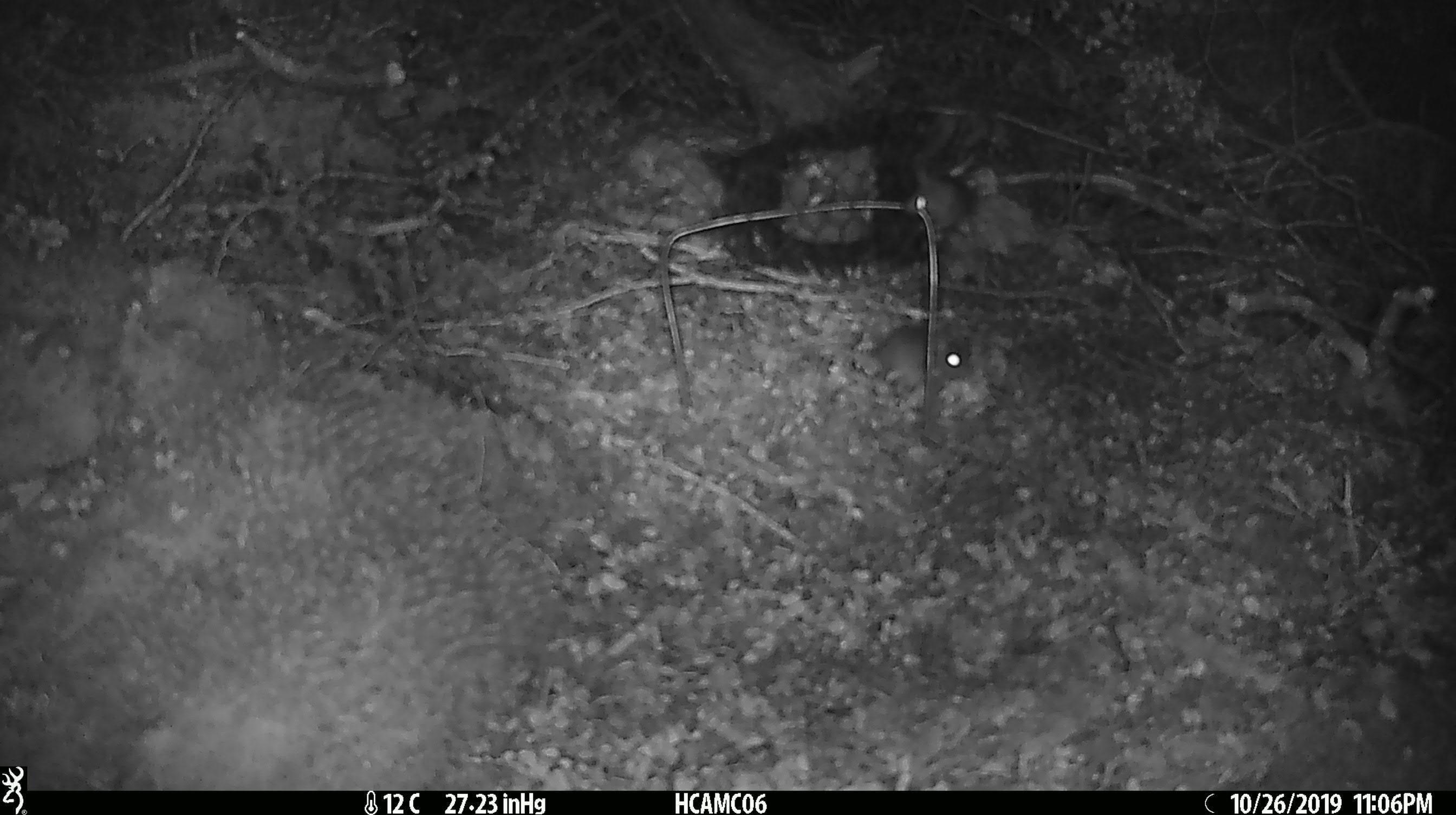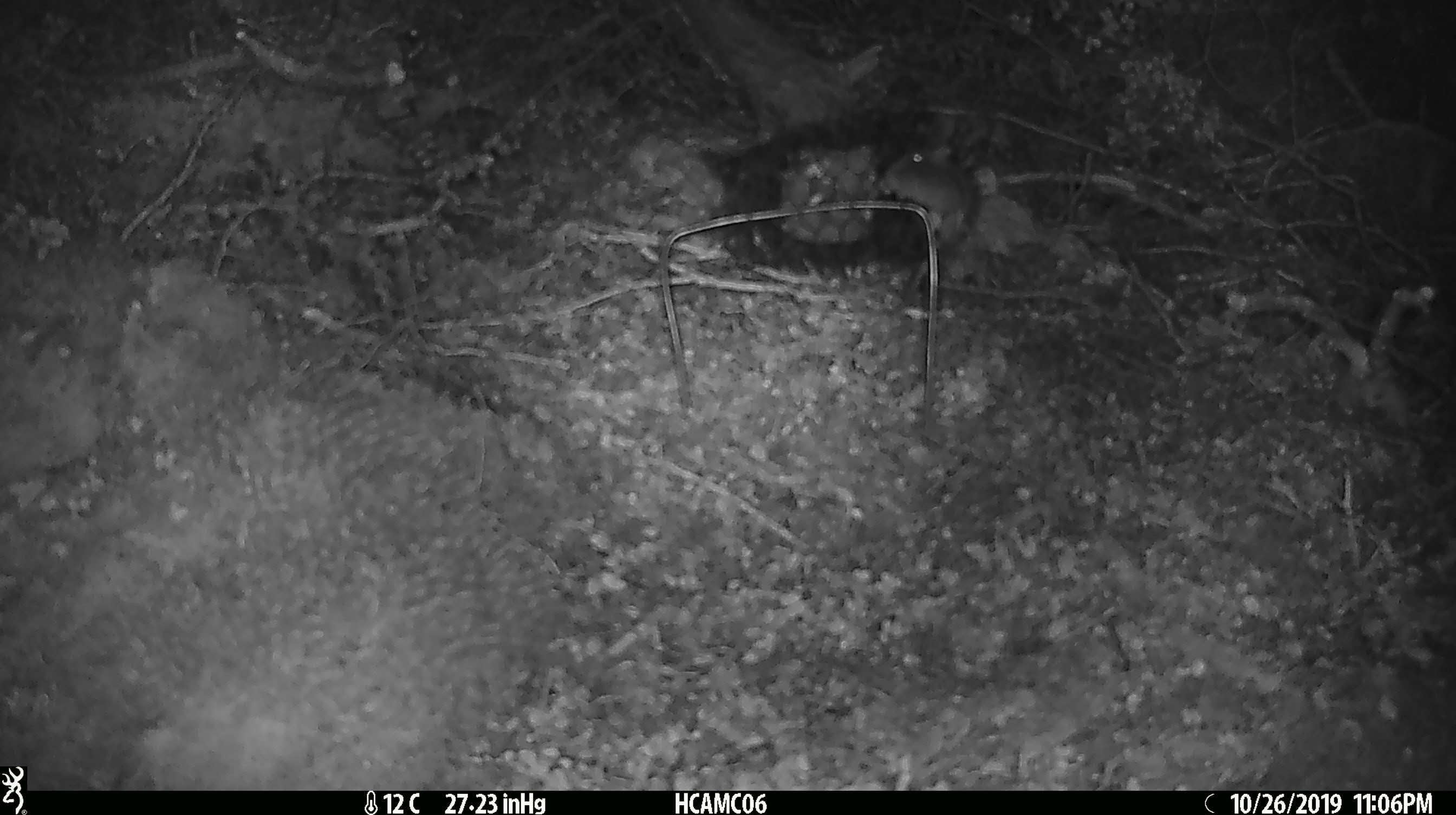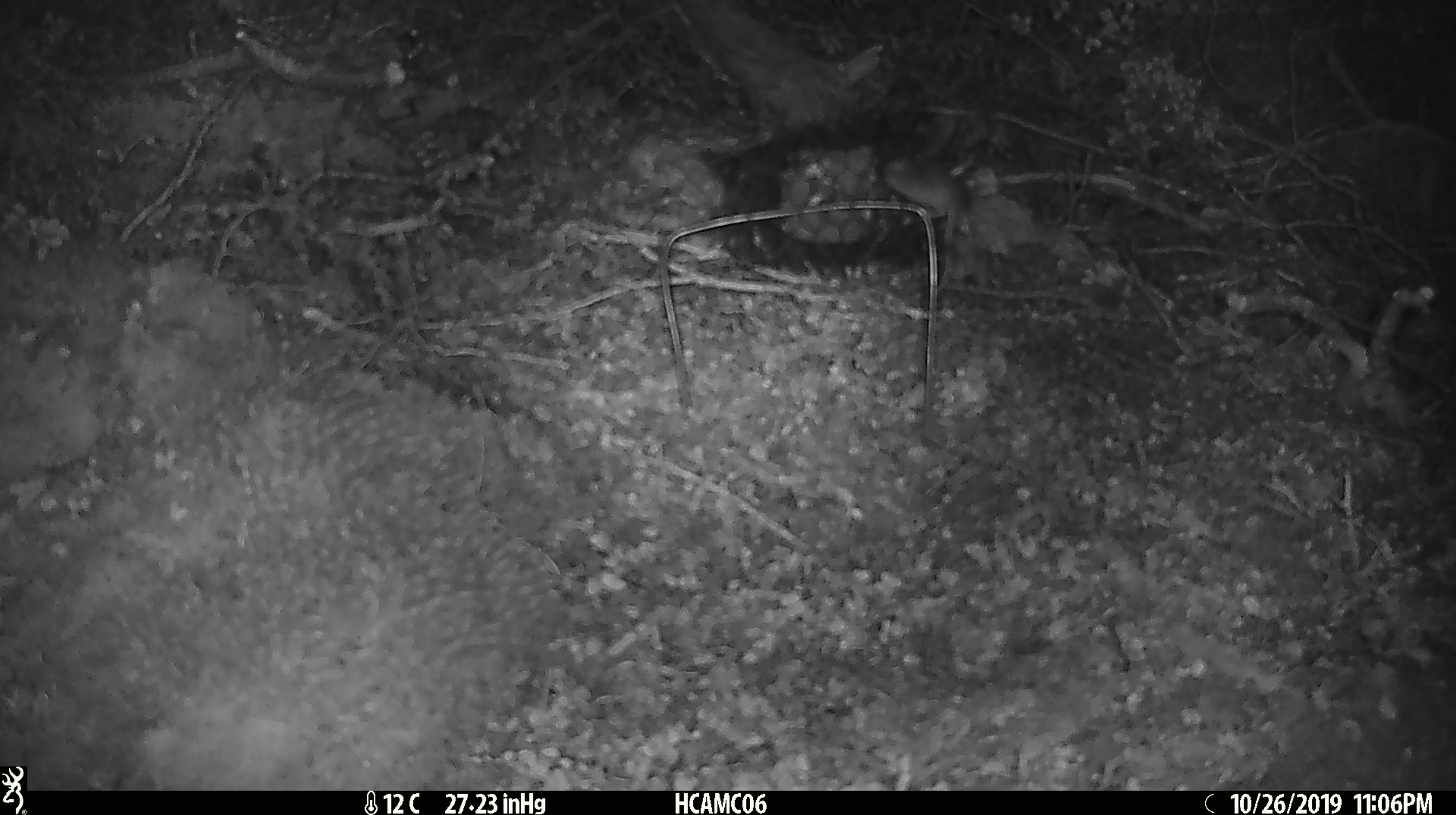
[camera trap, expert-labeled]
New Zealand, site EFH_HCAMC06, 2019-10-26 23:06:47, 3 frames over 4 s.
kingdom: Animalia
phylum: Chordata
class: Mammalia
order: Rodentia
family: Muridae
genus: Mus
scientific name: Mus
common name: mouse